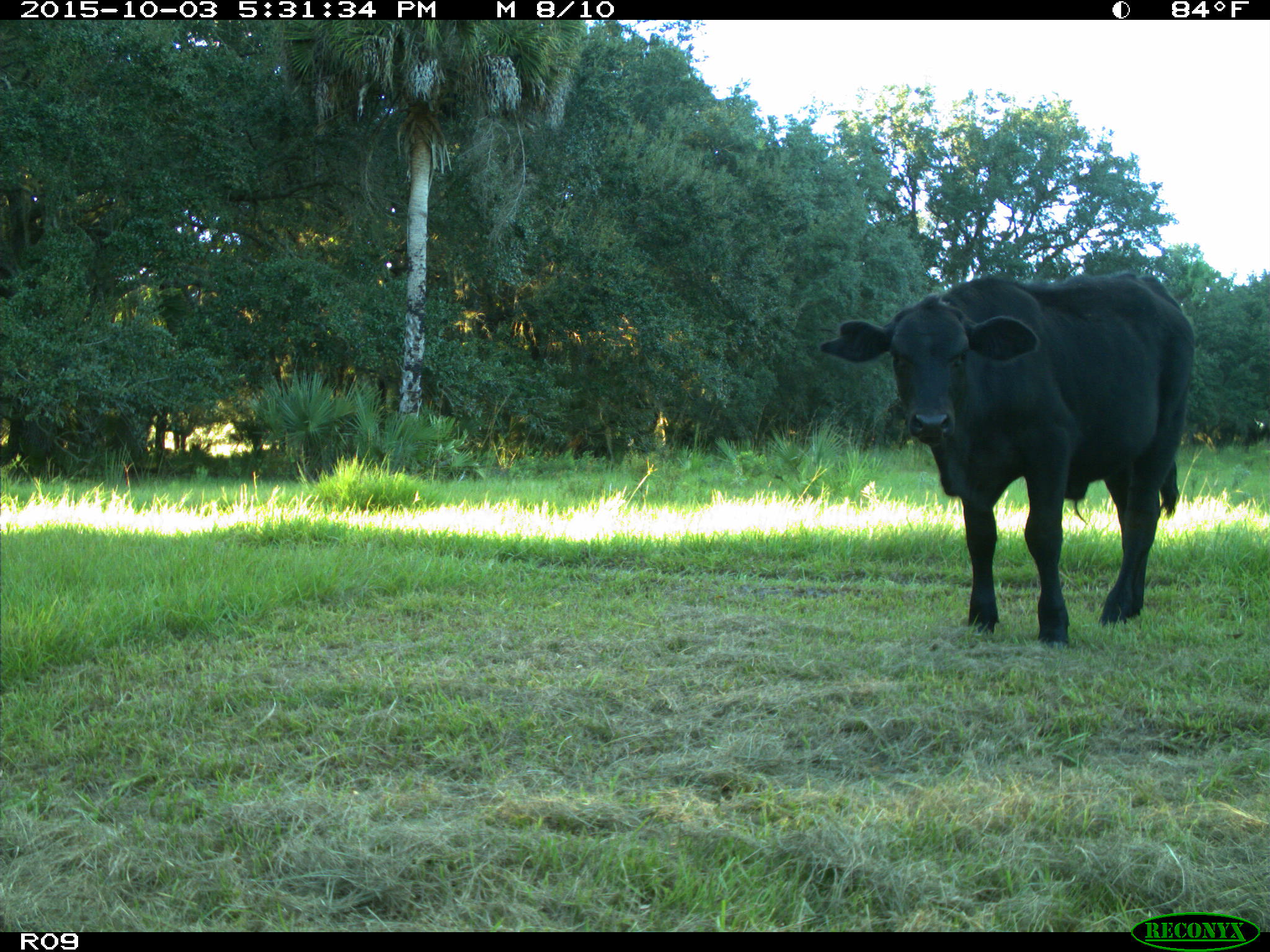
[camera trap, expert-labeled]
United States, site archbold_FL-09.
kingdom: Animalia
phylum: Chordata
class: Mammalia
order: Artiodactyla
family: Bovidae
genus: Bos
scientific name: Bos taurus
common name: domestic cow